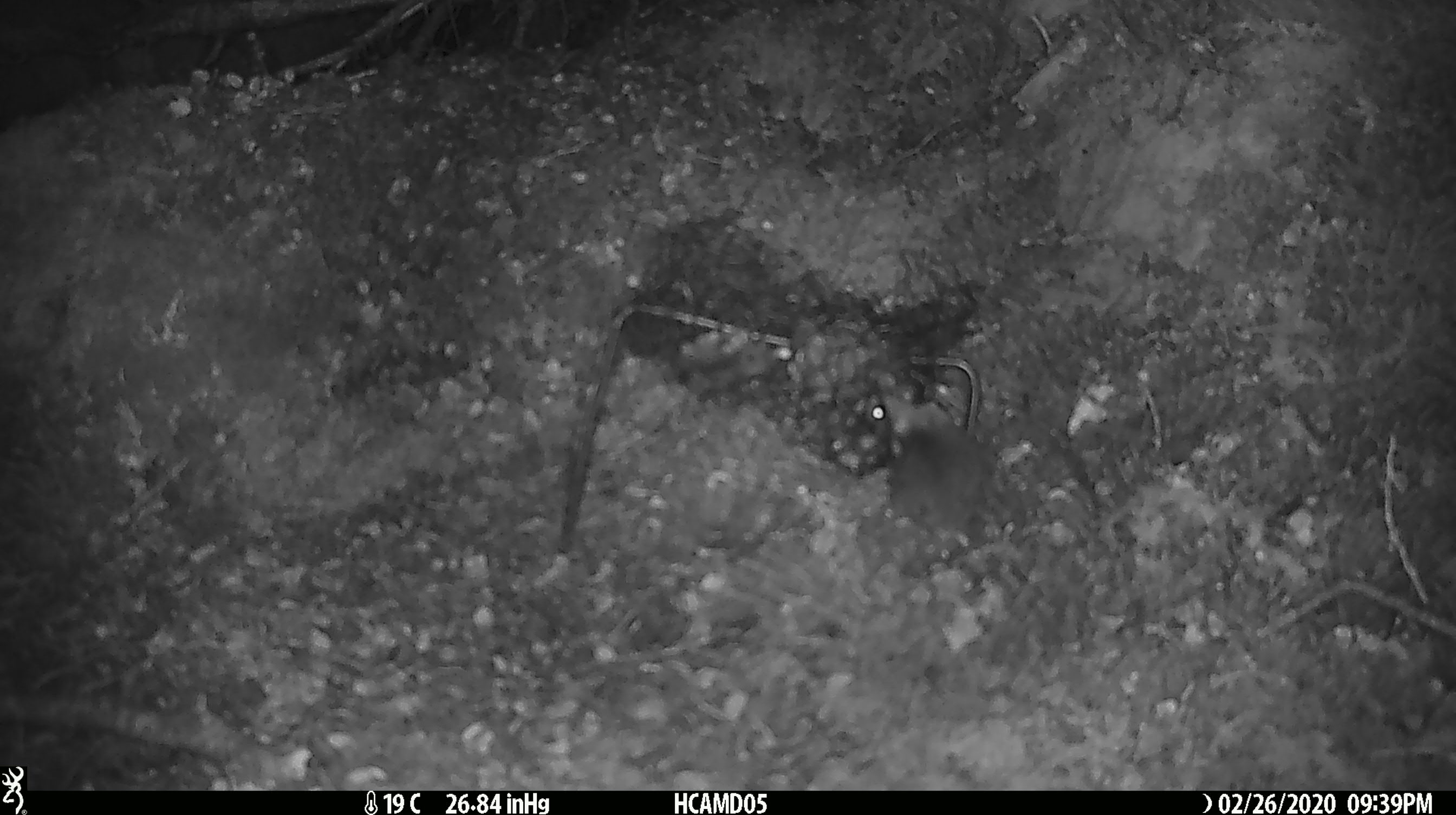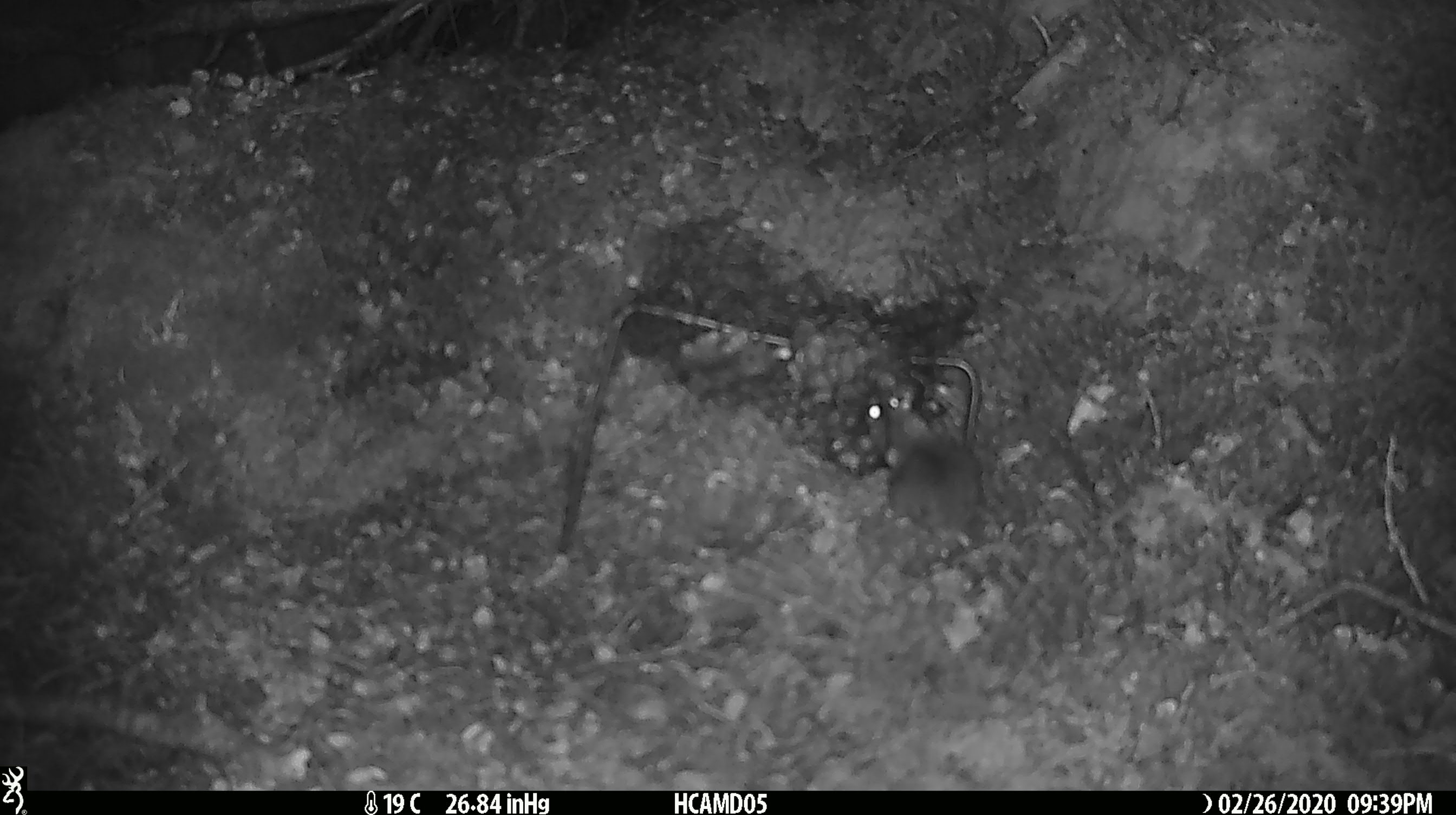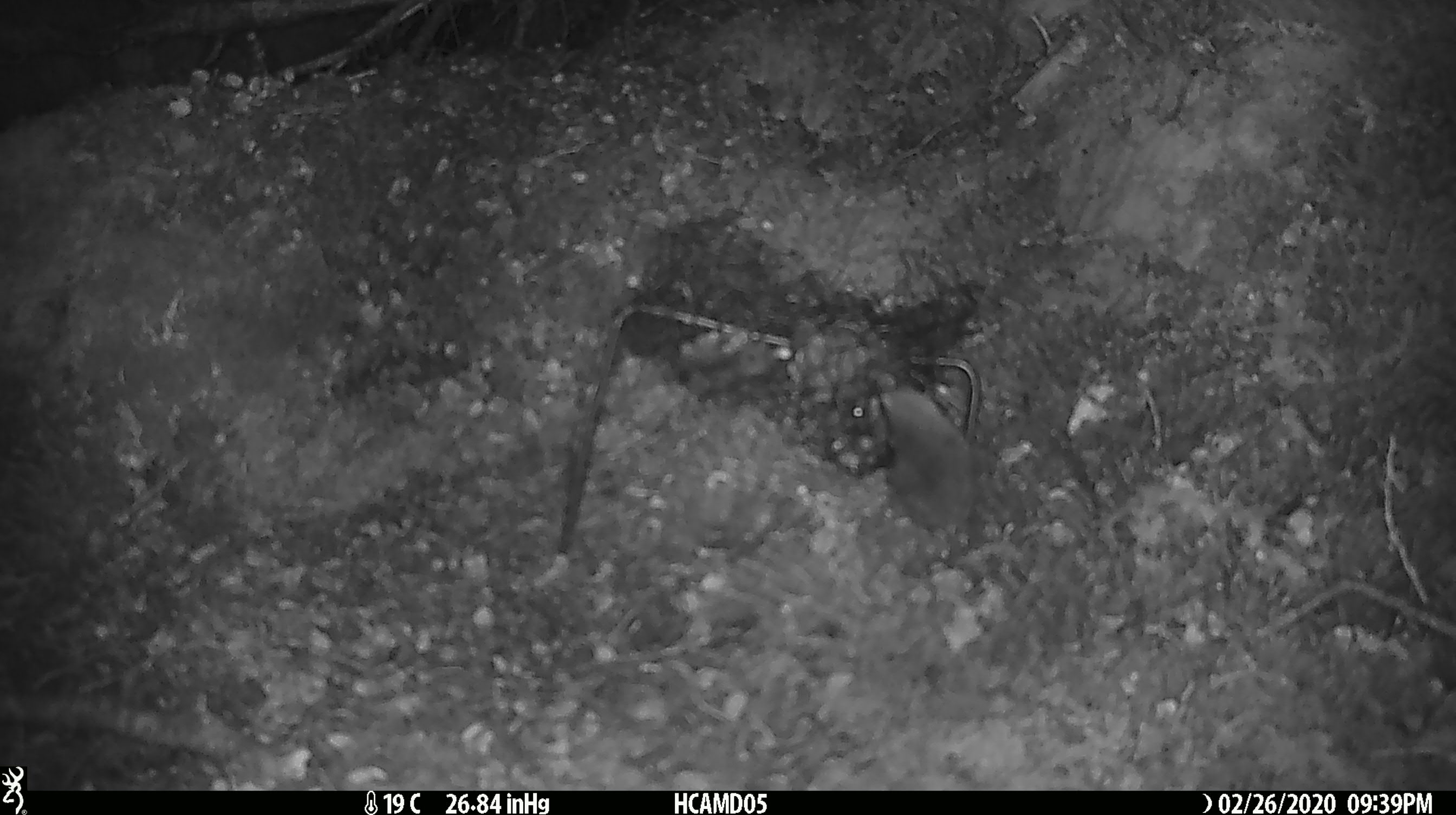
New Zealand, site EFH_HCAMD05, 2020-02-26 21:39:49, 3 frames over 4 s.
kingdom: Animalia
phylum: Chordata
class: Mammalia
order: Rodentia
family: Muridae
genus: Mus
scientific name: Mus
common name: mouse